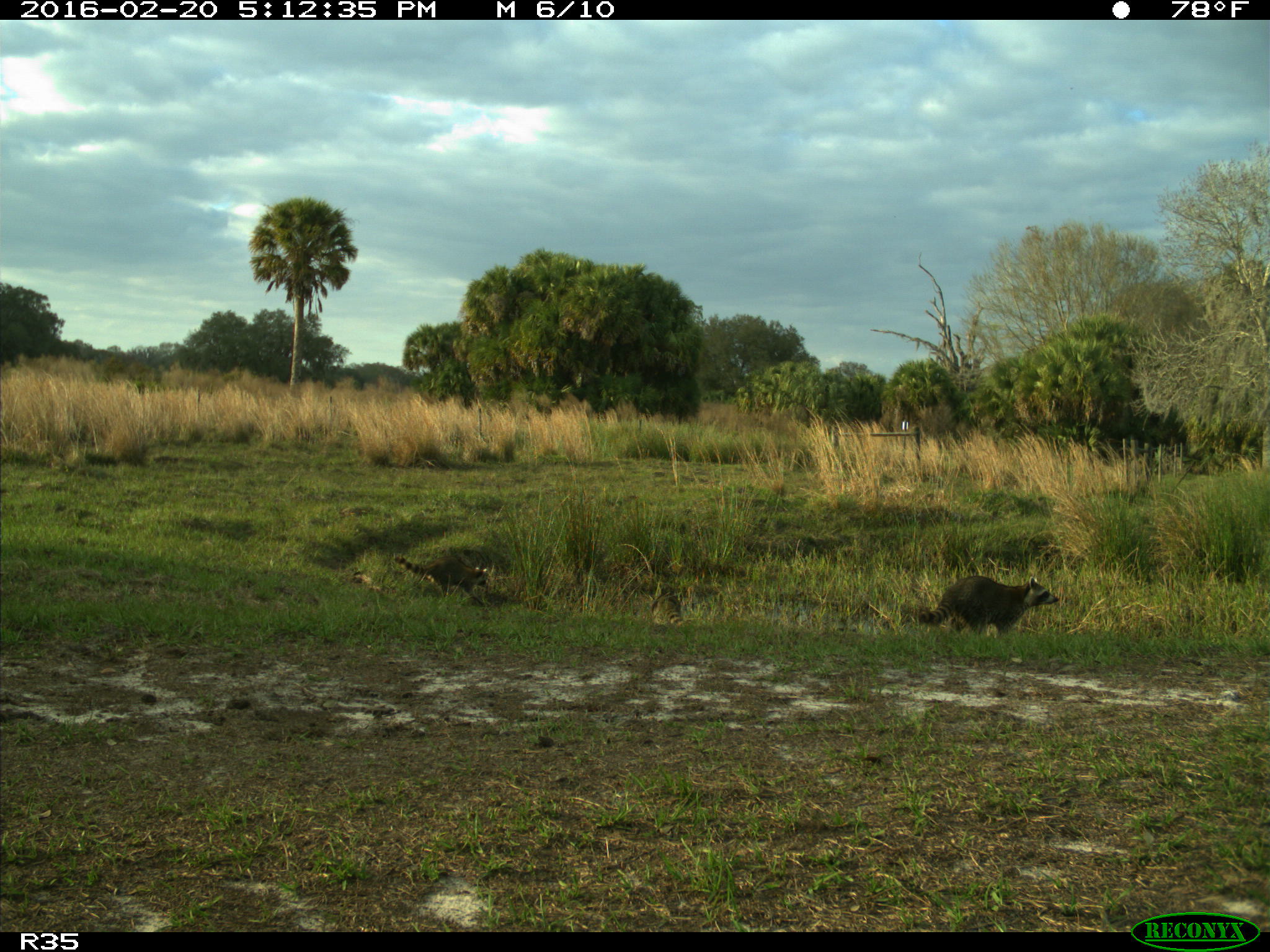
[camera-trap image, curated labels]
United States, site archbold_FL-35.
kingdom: Animalia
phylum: Chordata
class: Mammalia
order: Carnivora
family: Procyonidae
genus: Procyon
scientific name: Procyon lotor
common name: common raccoon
Procyon lotor (common raccoon).